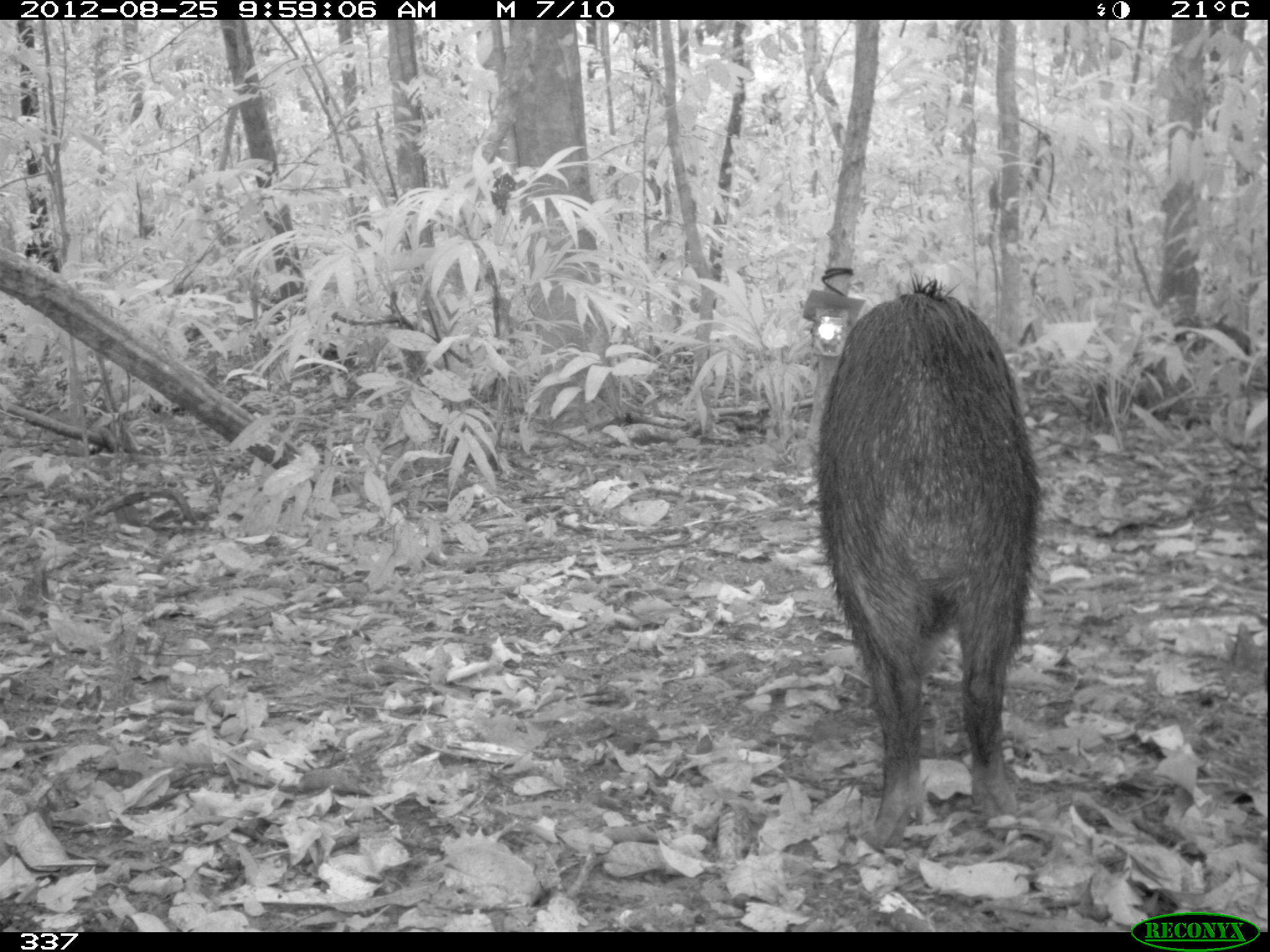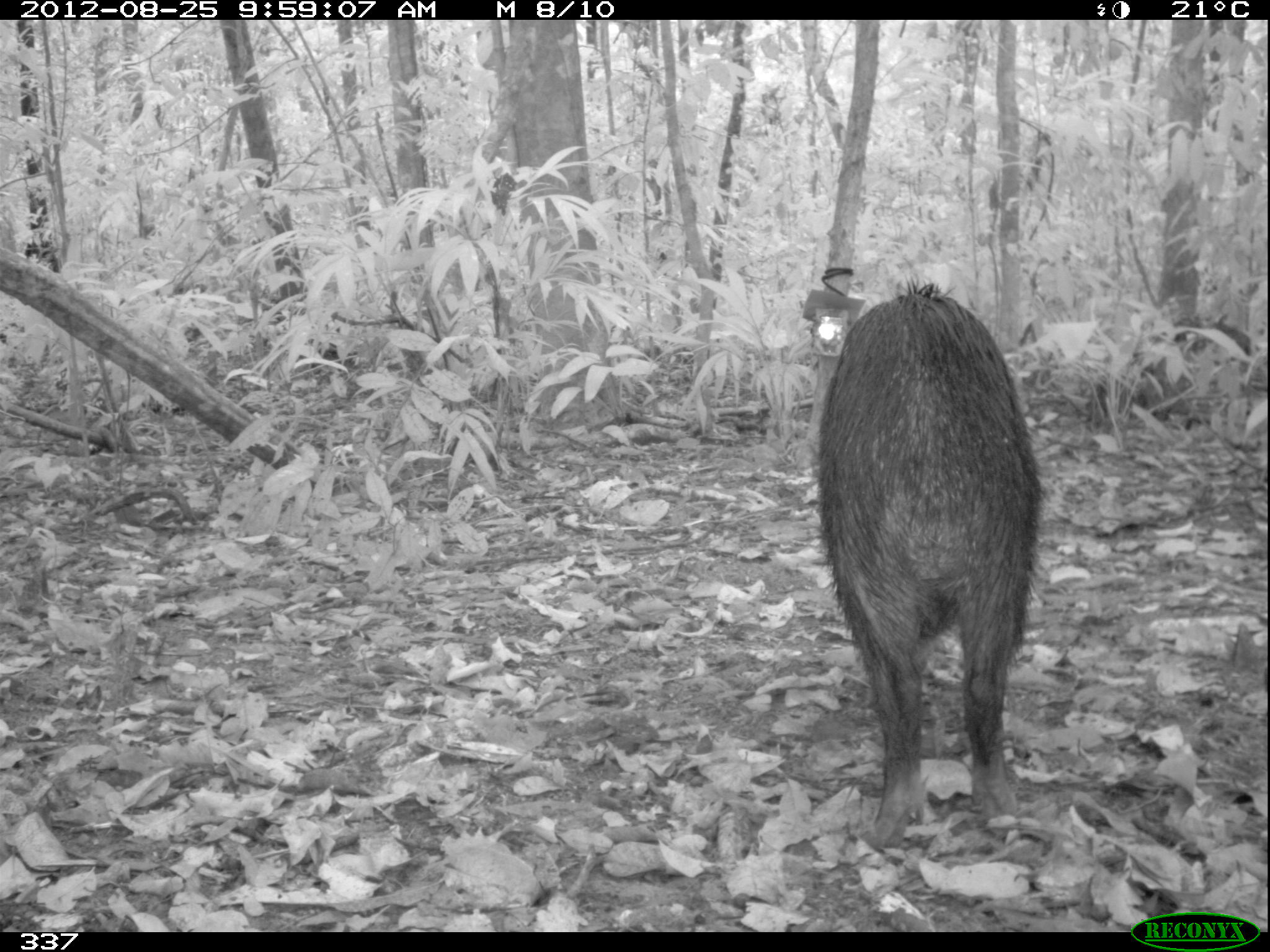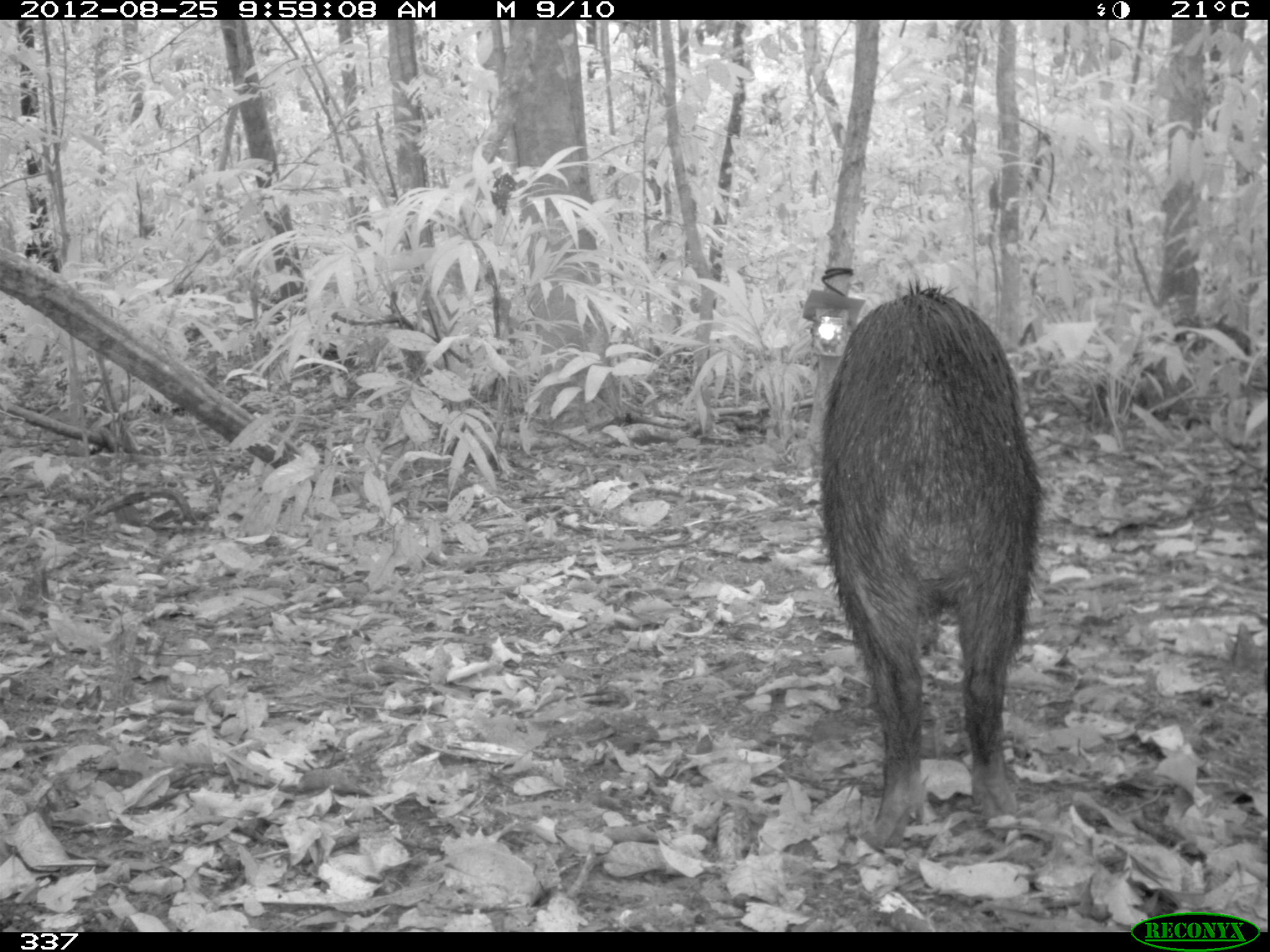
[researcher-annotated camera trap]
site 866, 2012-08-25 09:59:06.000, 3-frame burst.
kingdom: Animalia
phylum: Chordata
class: Mammalia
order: Artiodactyla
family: Tayassuidae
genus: Tayassu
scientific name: Tayassu pecari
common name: white-lipped peccary